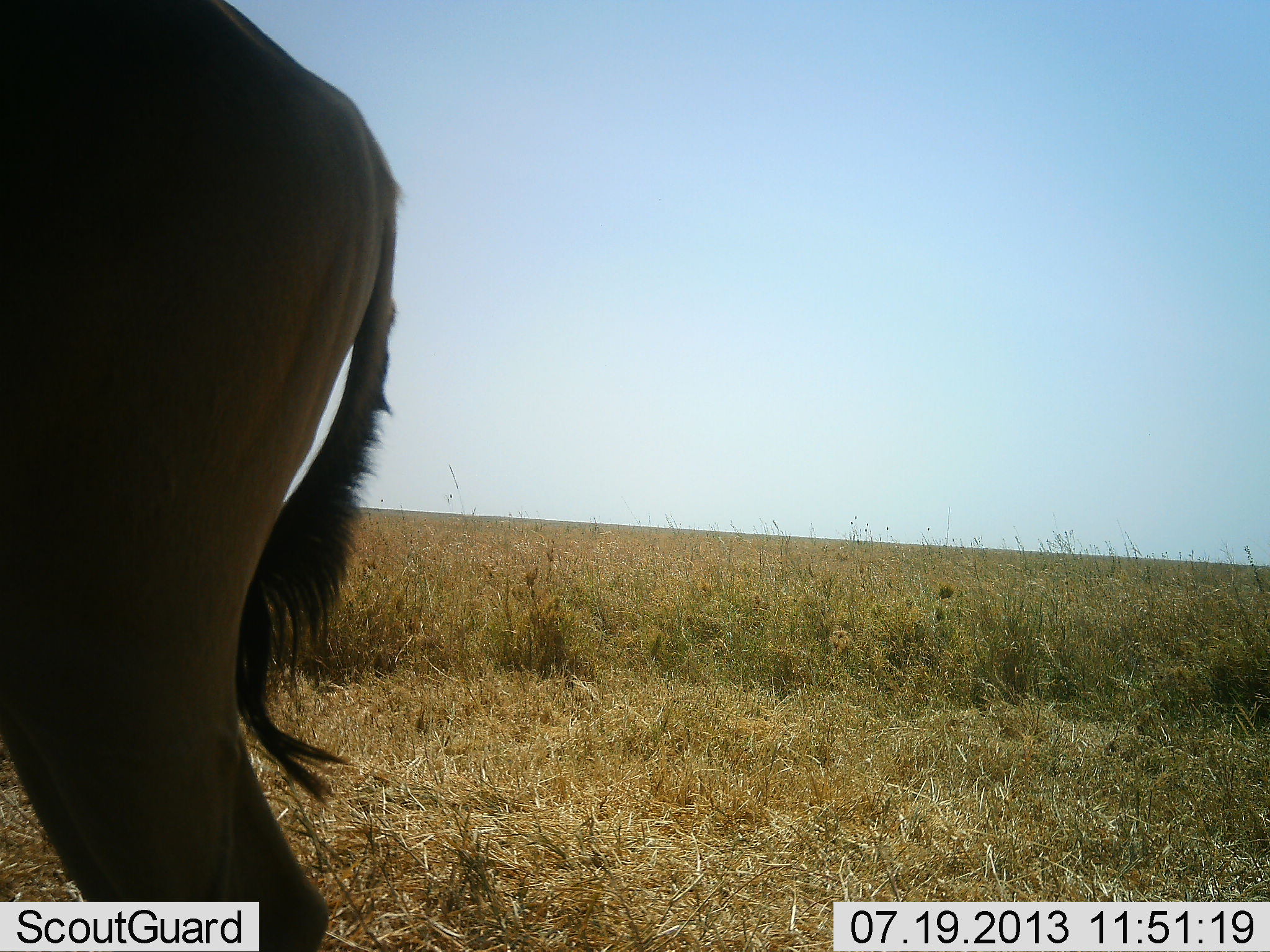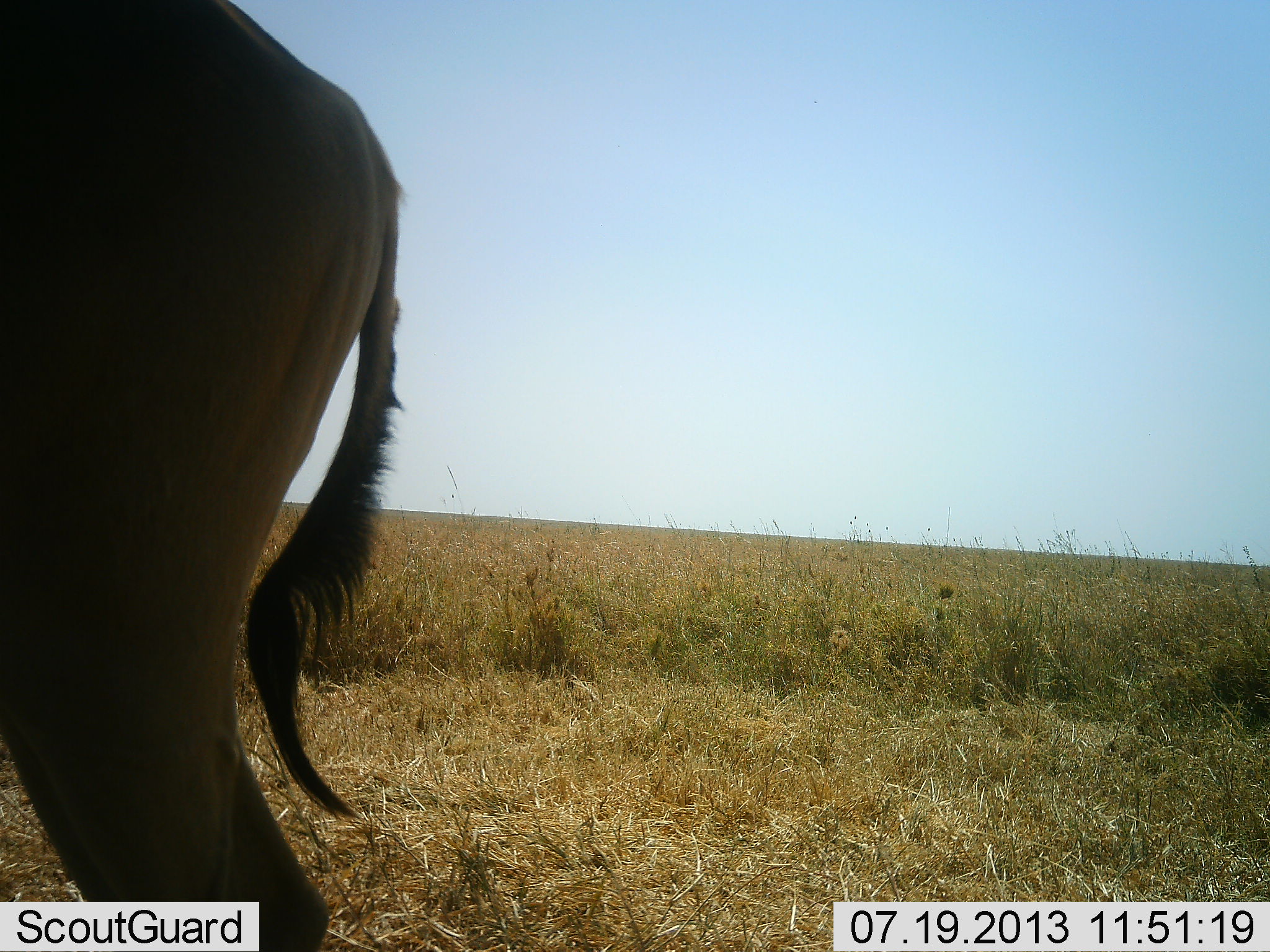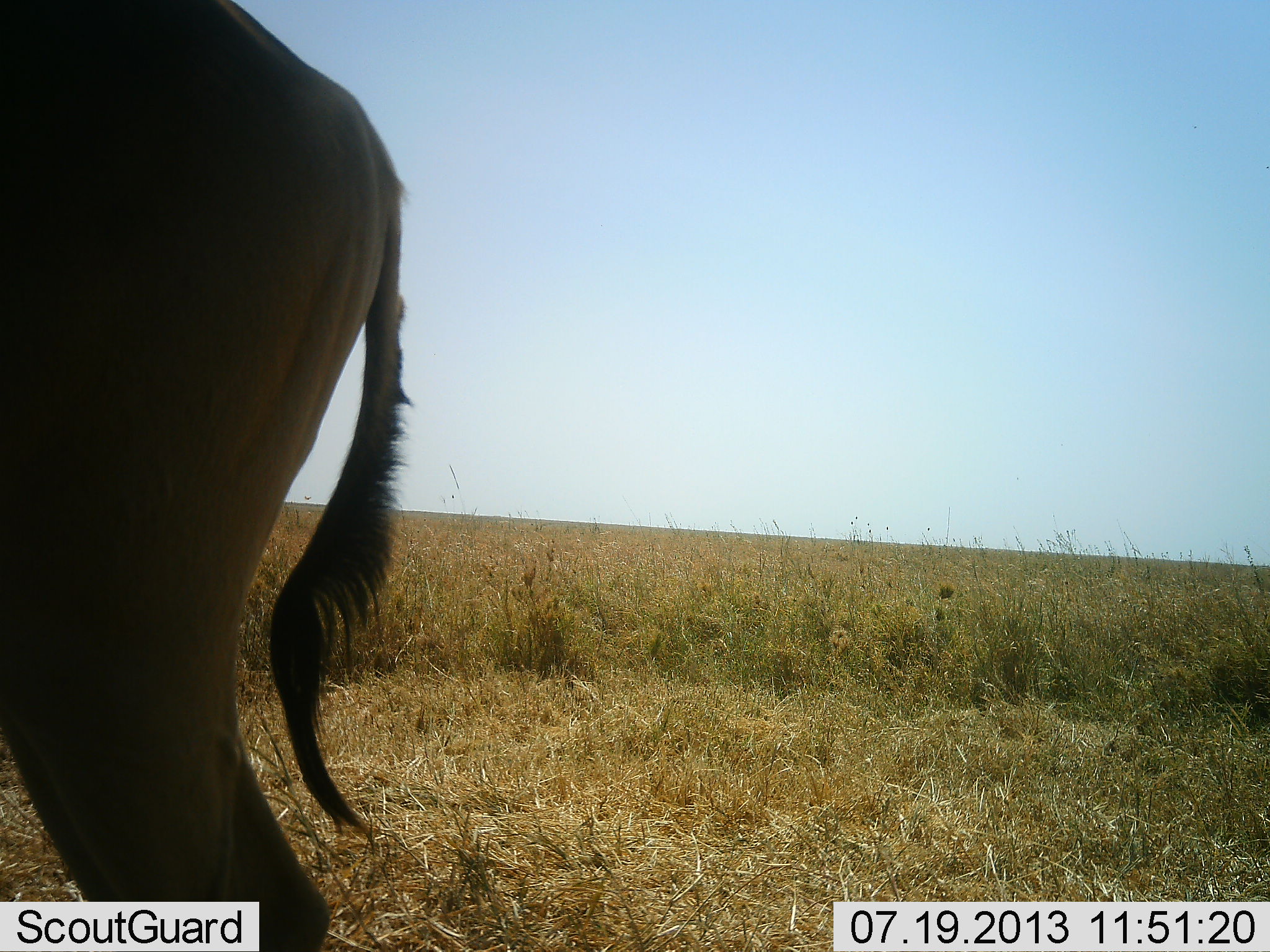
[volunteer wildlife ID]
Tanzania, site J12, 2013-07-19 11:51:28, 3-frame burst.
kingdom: Animalia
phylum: Chordata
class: Mammalia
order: Artiodactyla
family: Bovidae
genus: Alcelaphus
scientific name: Alcelaphus buselaphus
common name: hartebeest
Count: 1.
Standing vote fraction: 94%.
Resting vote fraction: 6%.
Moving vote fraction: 0%.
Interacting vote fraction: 0%.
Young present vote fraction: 0%.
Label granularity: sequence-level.